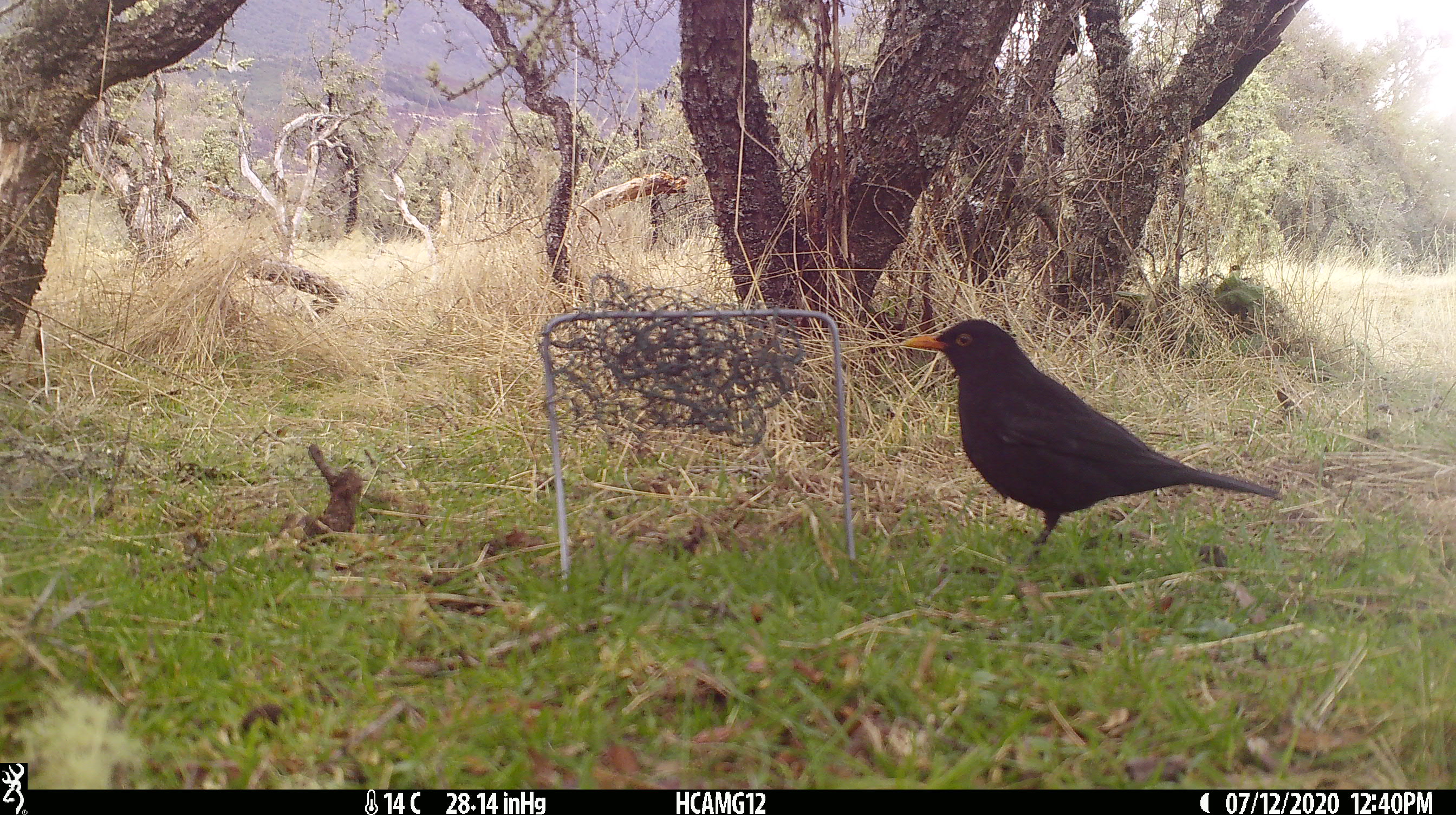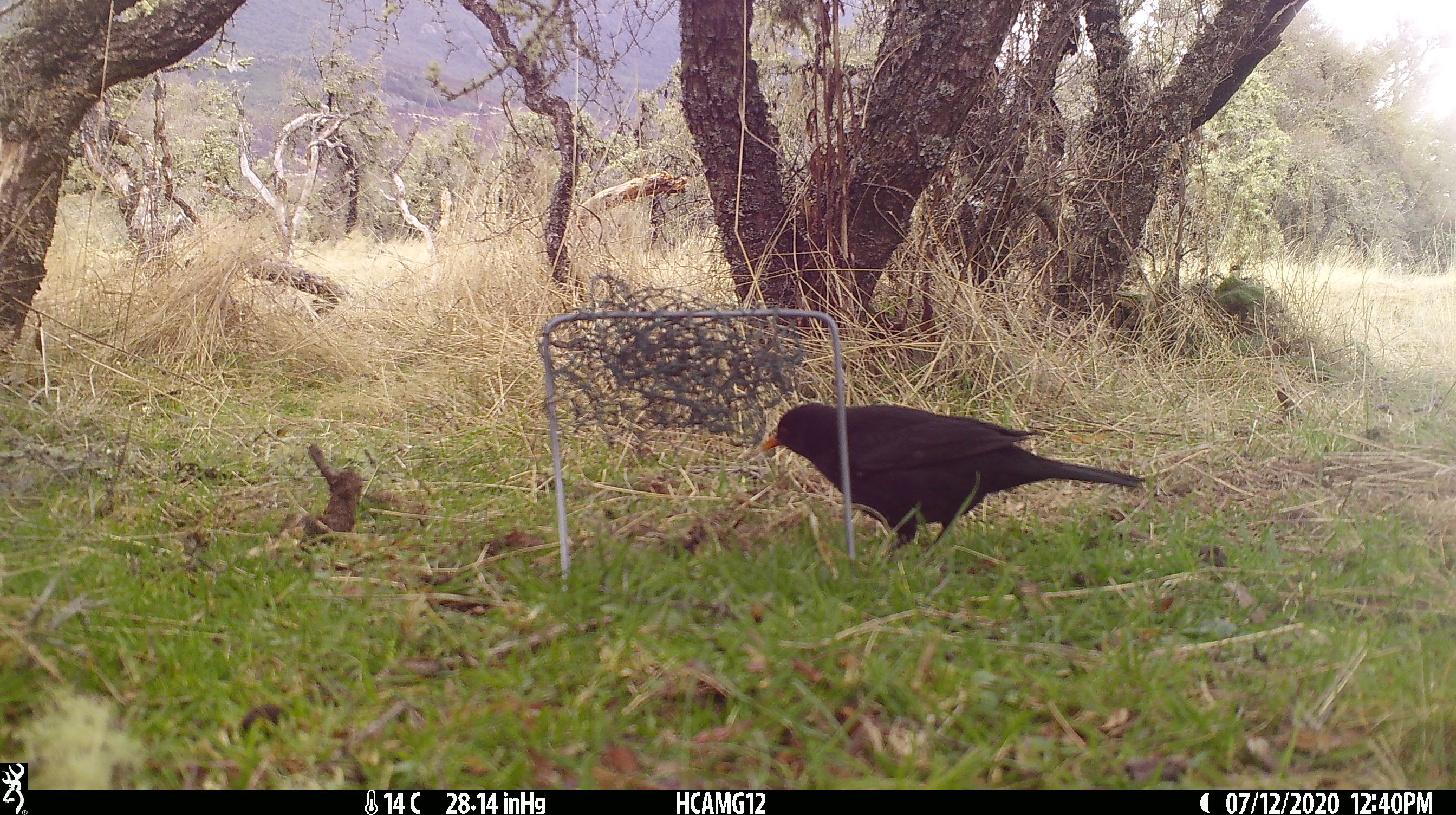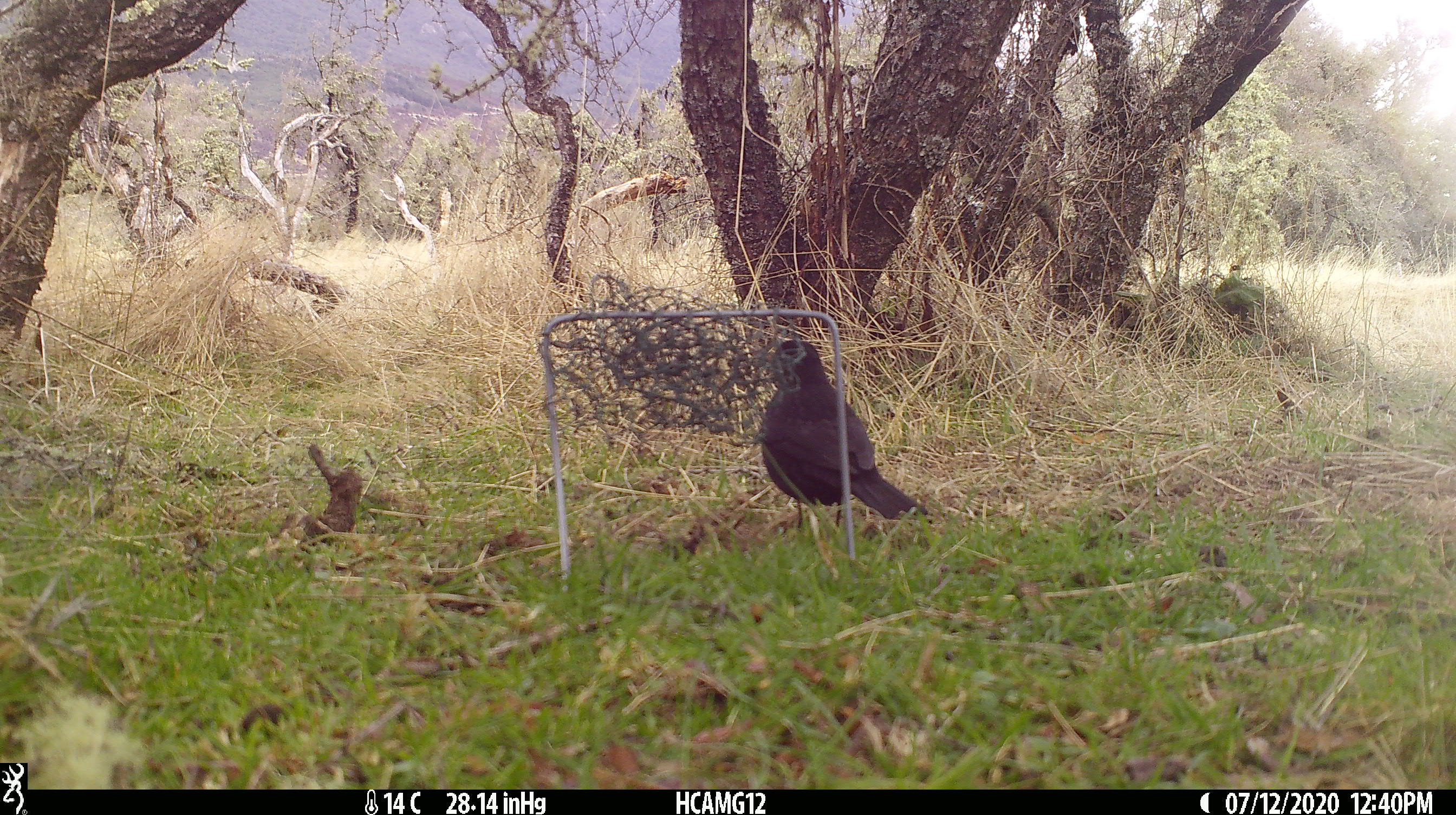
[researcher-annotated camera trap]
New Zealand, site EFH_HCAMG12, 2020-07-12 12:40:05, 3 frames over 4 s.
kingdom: Animalia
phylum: Chordata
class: Aves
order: Passeriformes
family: Turdidae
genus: Turdus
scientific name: Turdus merula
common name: eurasian blackbird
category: blackbird